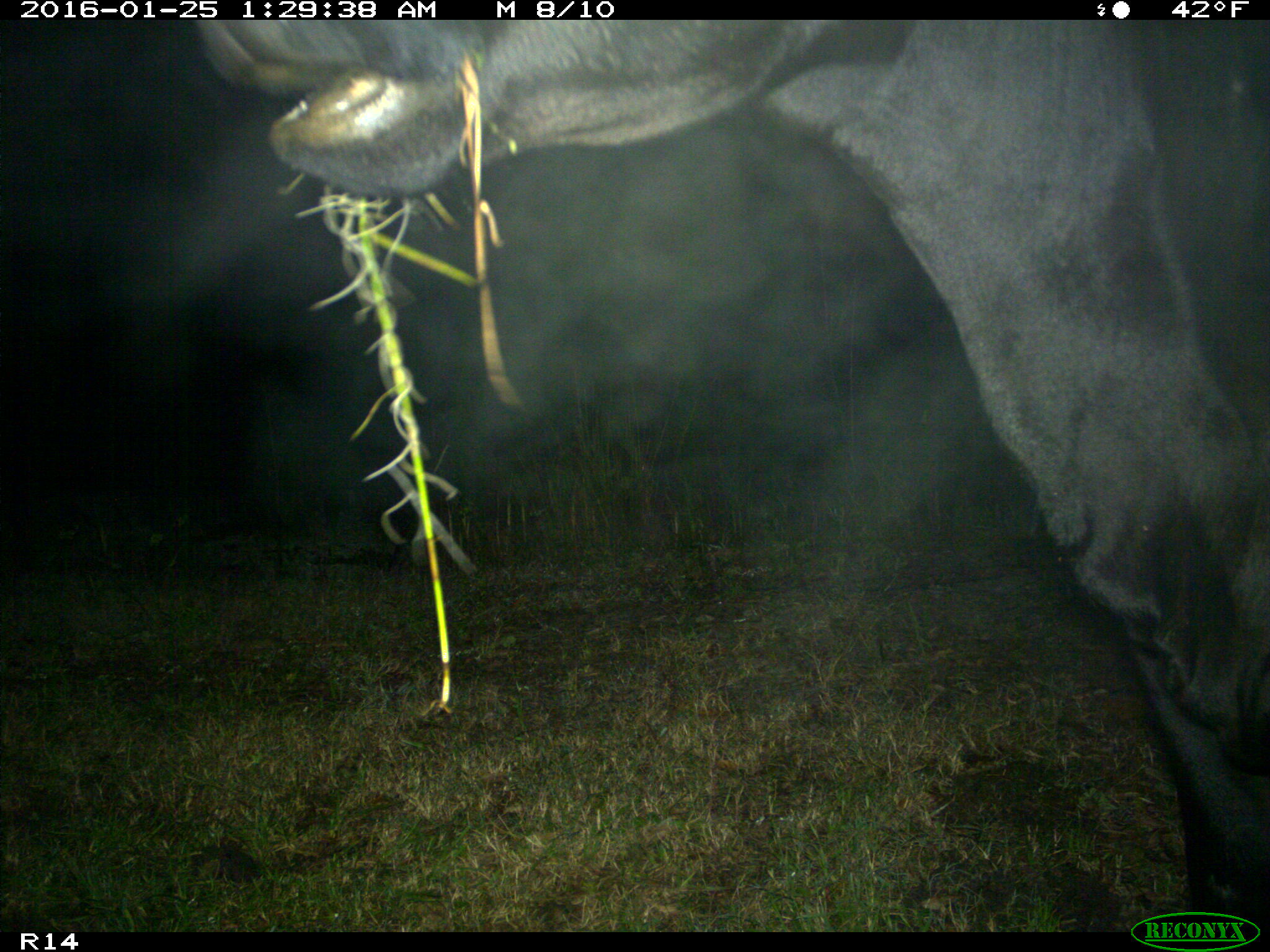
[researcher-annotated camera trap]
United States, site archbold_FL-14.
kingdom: Animalia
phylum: Chordata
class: Mammalia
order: Artiodactyla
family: Bovidae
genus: Bos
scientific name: Bos taurus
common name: domestic cow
Bos taurus (domestic cow).